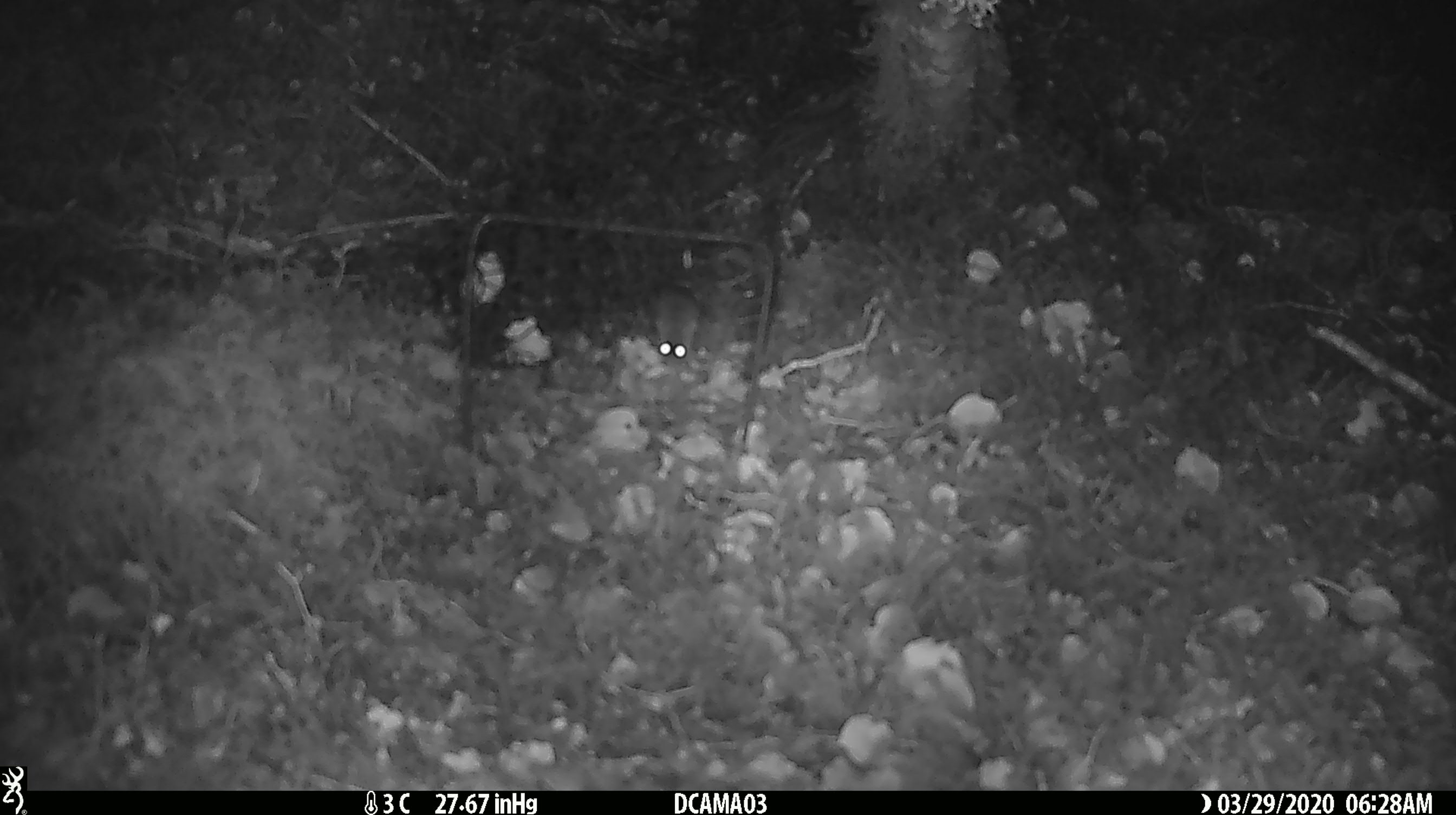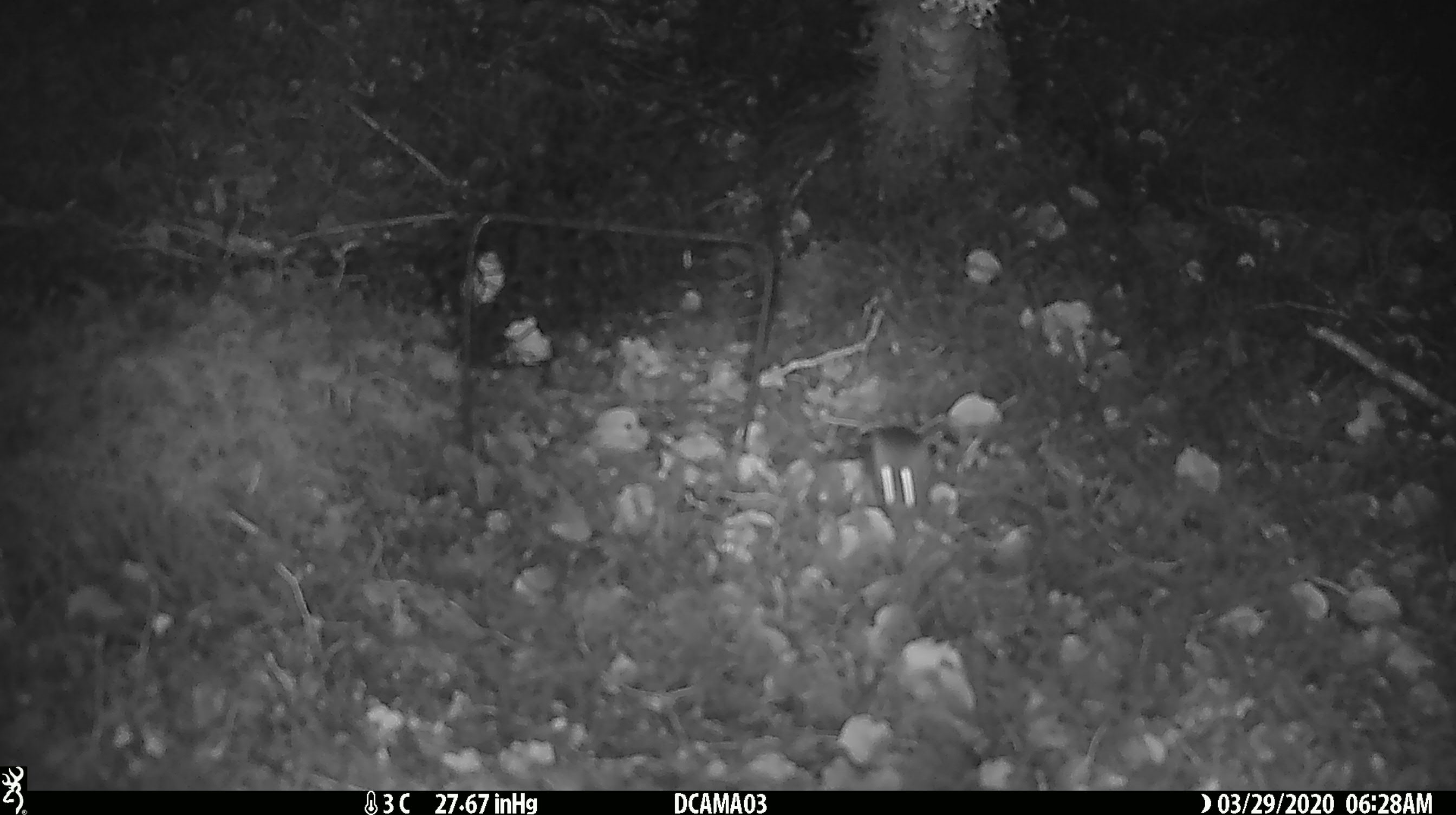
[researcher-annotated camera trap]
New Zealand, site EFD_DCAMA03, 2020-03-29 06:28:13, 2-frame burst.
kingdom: Animalia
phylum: Chordata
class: Mammalia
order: Rodentia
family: Muridae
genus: Mus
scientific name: Mus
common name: mouse